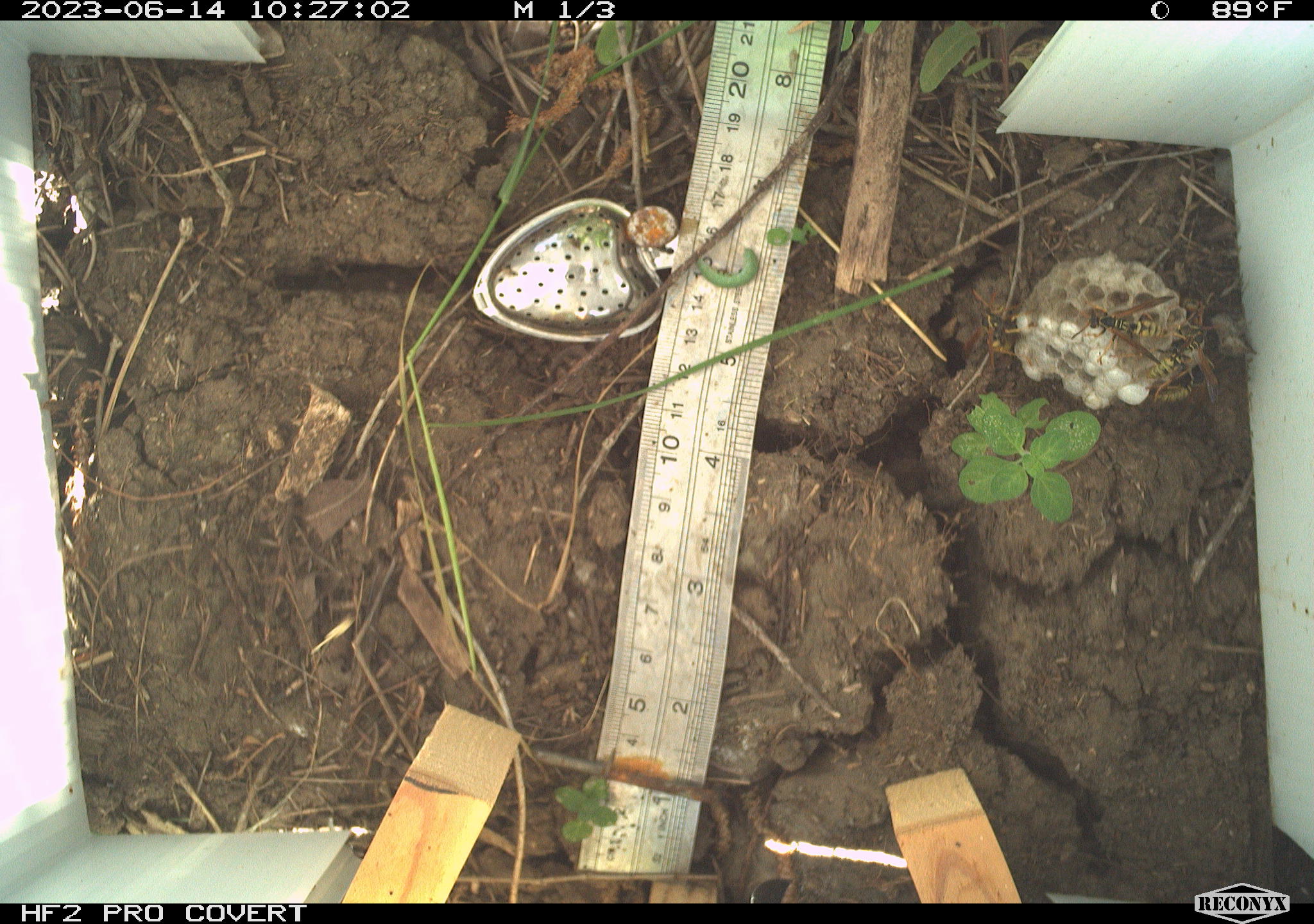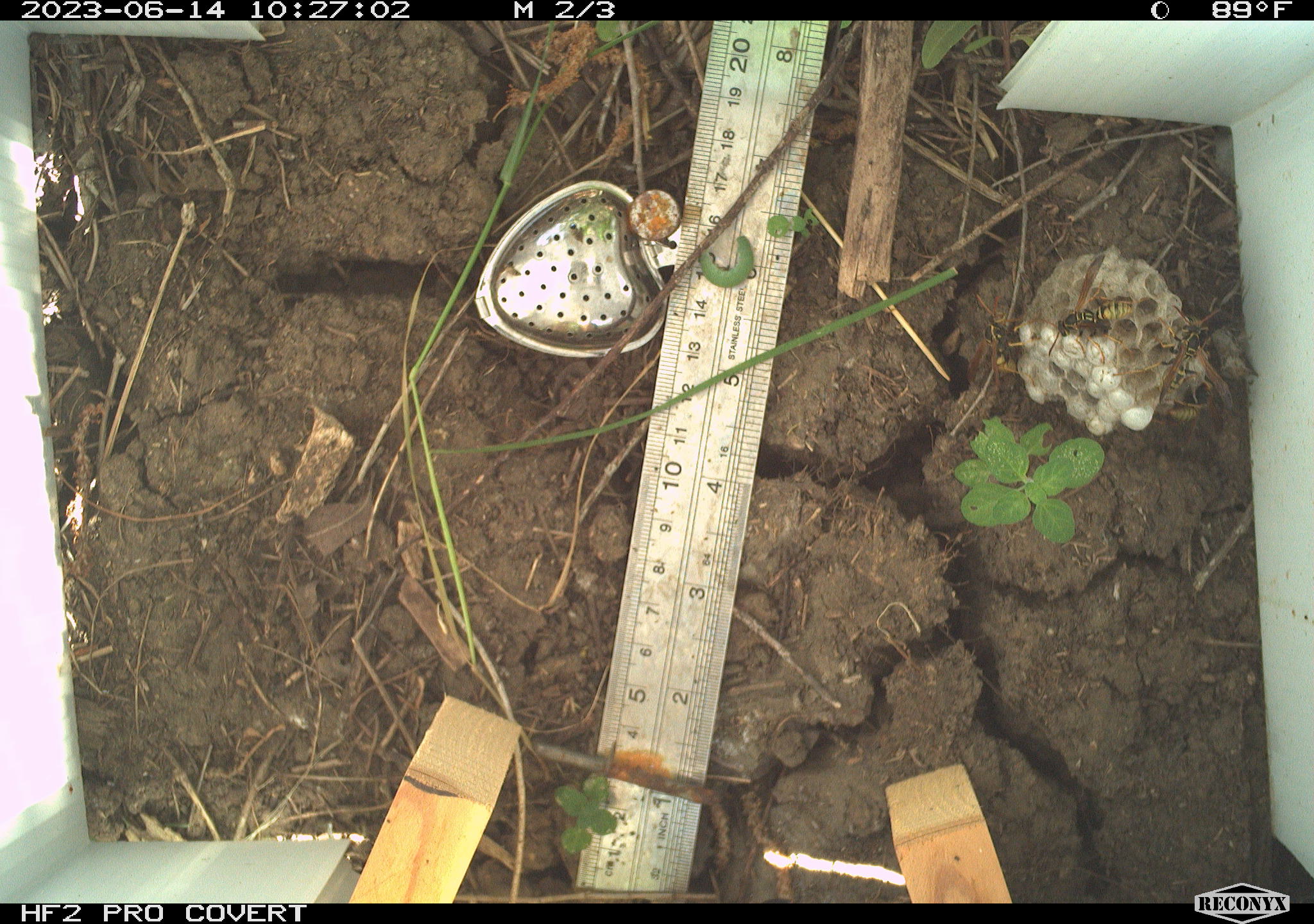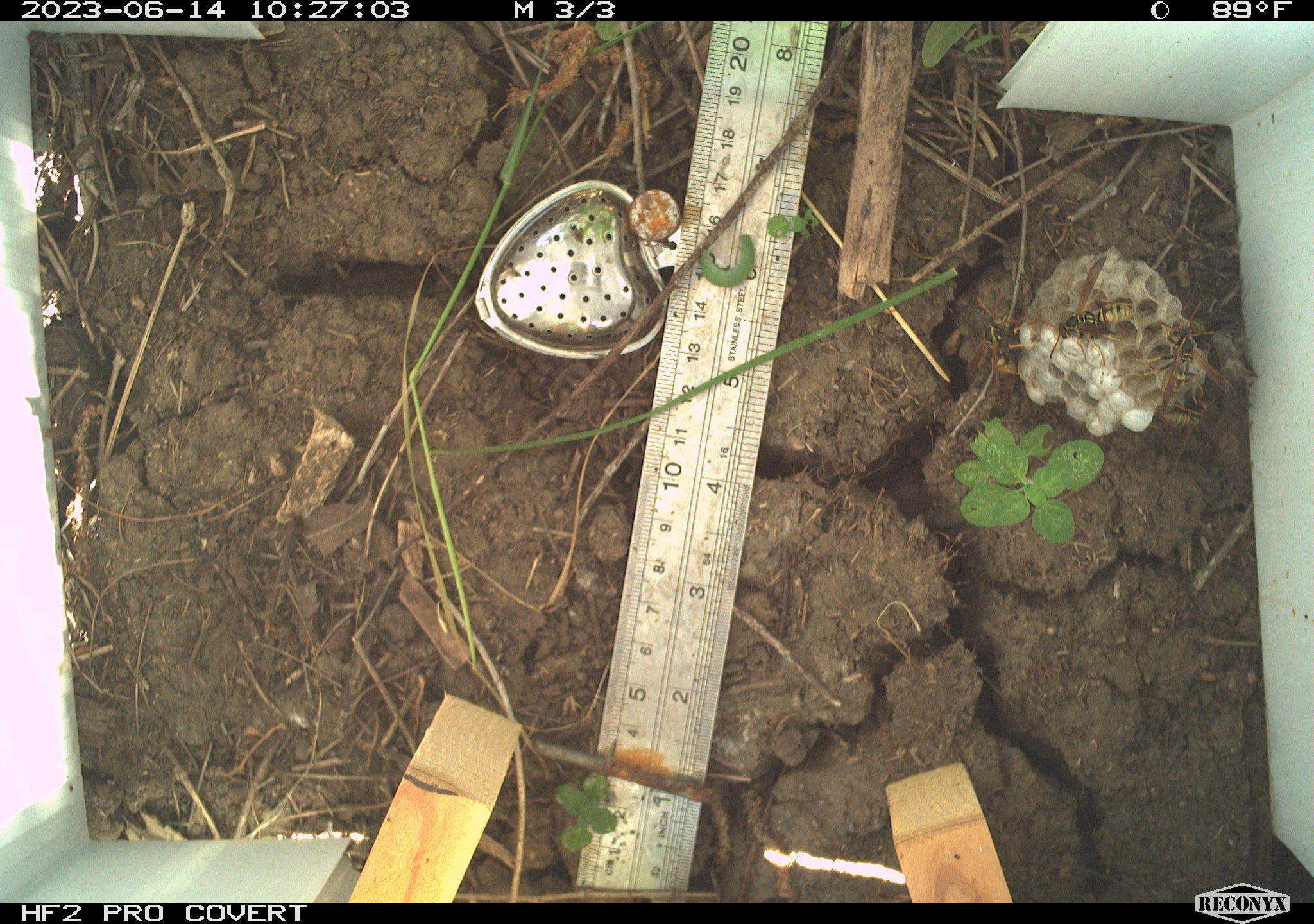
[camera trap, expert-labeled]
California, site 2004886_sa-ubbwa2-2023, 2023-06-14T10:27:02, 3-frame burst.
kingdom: Animalia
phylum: Arthropoda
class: Insecta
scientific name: Insecta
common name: insect